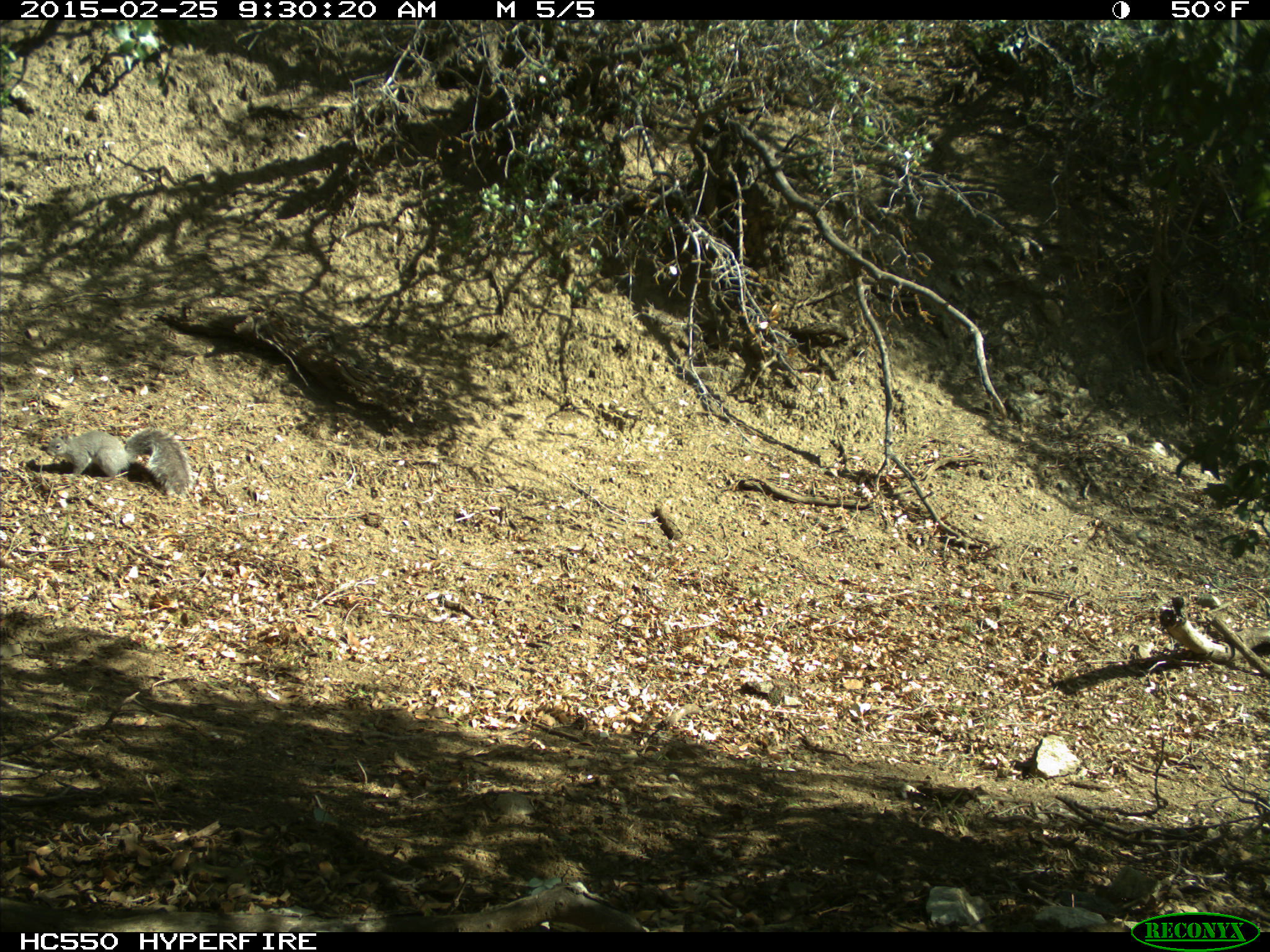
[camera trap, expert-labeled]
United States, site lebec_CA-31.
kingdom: Animalia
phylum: Chordata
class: Mammalia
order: Rodentia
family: Sciuridae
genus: Sciurus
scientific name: Sciurus carolinensis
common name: eastern gray squirrel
Sciurus carolinensis (eastern gray squirrel).